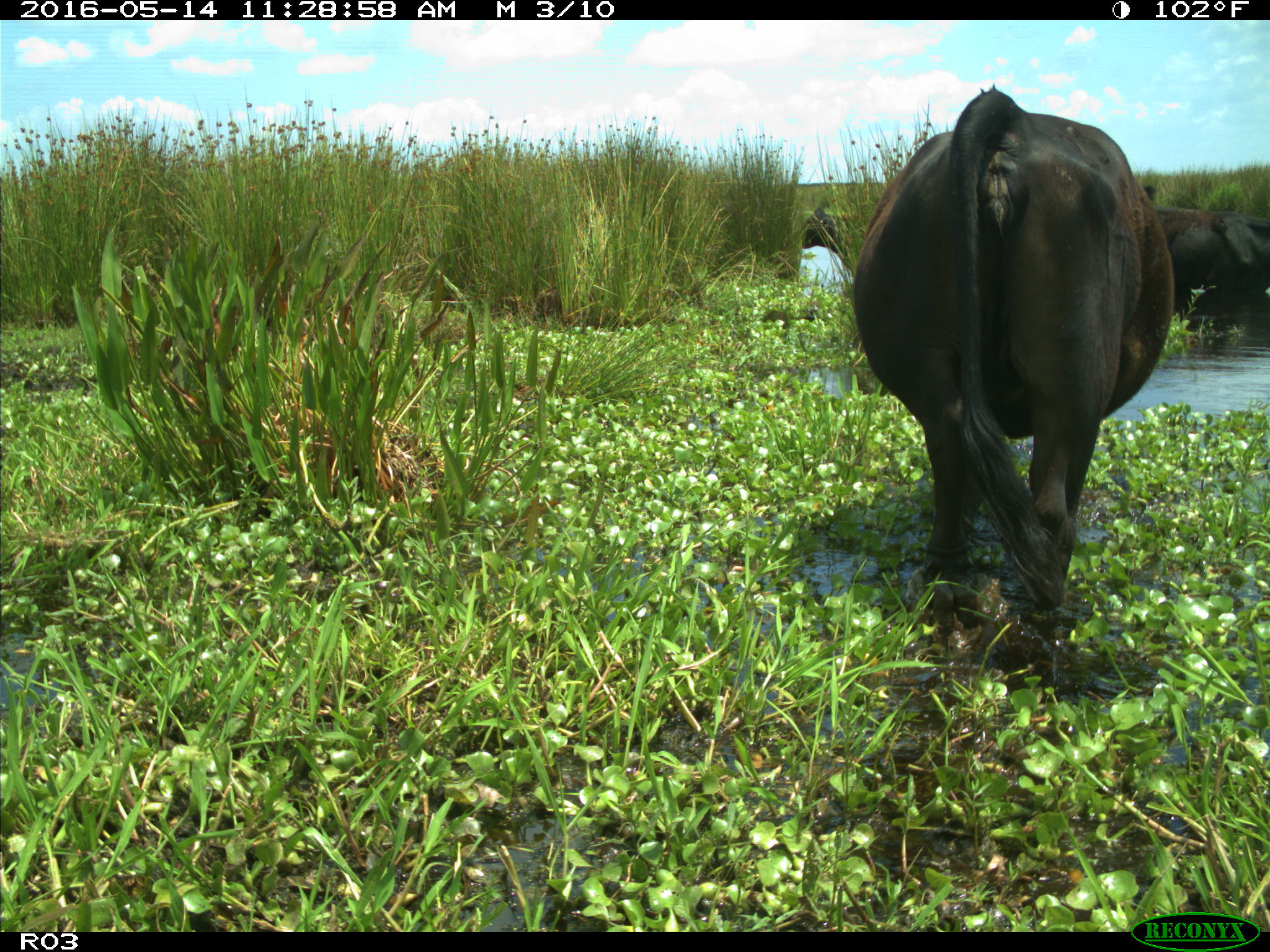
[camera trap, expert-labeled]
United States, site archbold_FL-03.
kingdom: Animalia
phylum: Chordata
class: Mammalia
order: Artiodactyla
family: Bovidae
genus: Bos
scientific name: Bos taurus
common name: domestic cow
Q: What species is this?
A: Bos taurus (domestic cow).